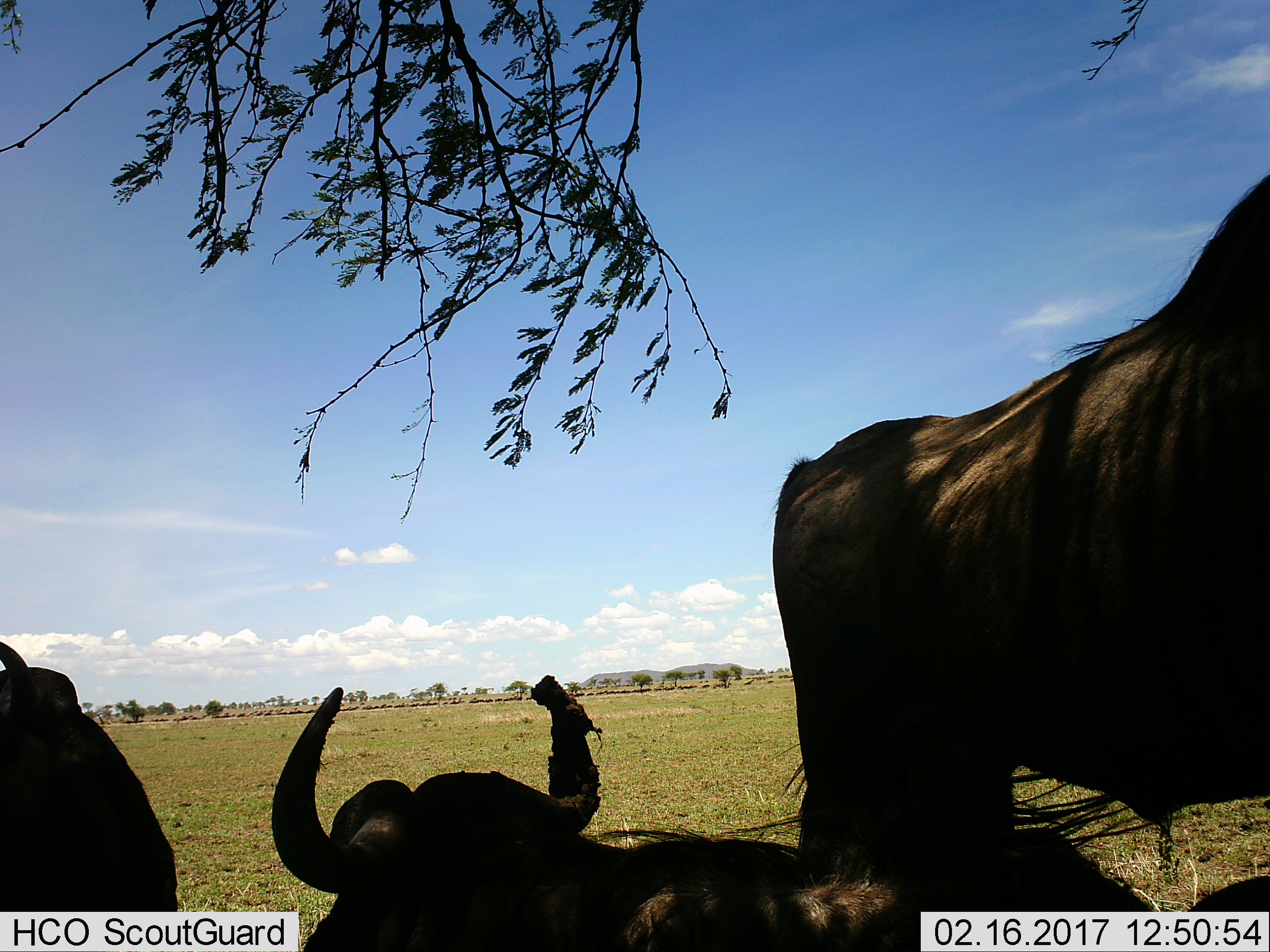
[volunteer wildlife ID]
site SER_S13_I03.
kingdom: Animalia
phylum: Chordata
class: Mammalia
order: Artiodactyla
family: Bovidae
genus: Connochaetes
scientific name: Connochaetes taurinus taurinus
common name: blue wildebeest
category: wildebeestblue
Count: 3.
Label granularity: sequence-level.